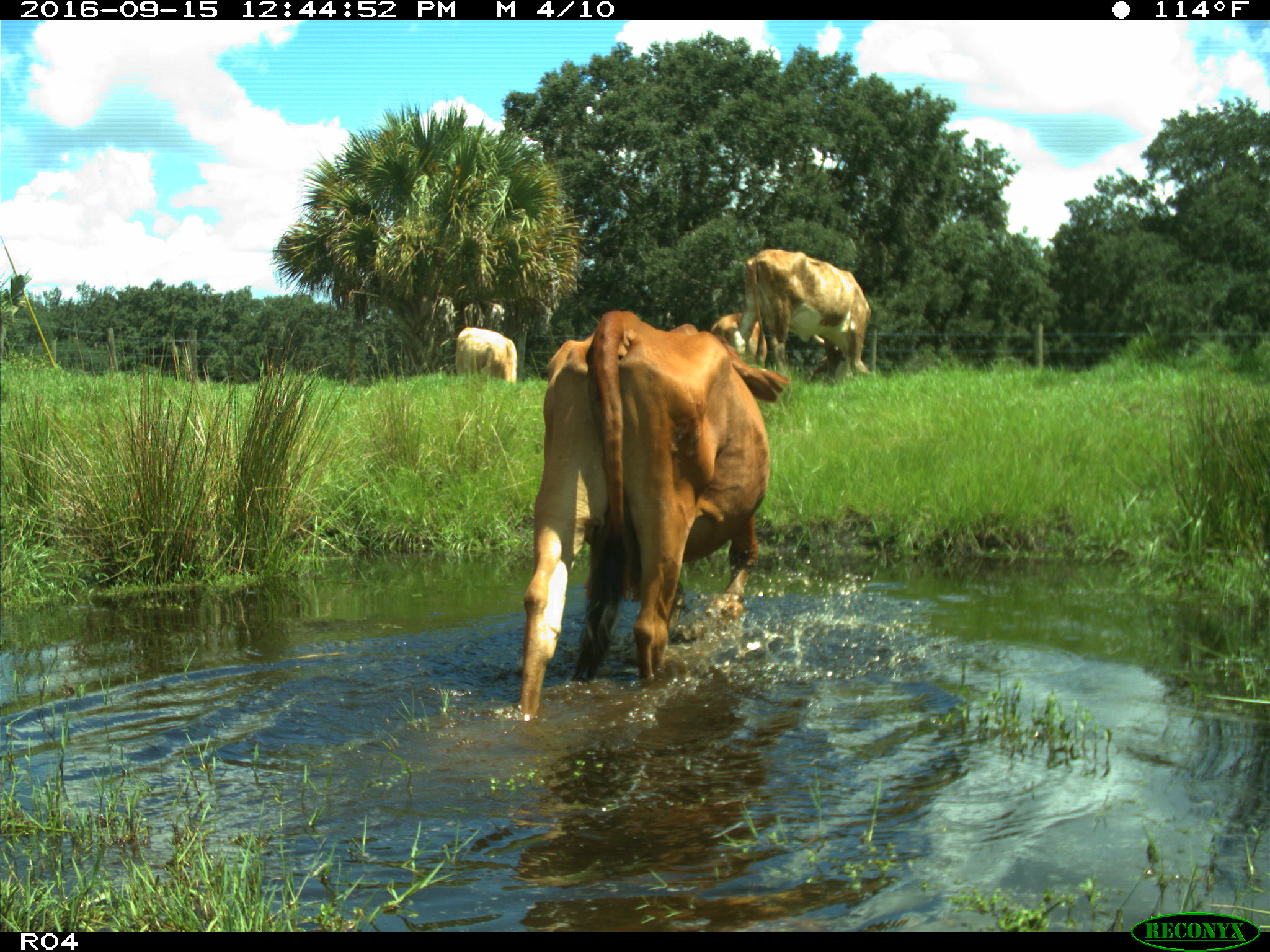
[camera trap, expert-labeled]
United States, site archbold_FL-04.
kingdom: Animalia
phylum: Chordata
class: Mammalia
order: Artiodactyla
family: Bovidae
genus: Bos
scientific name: Bos taurus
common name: domestic cow